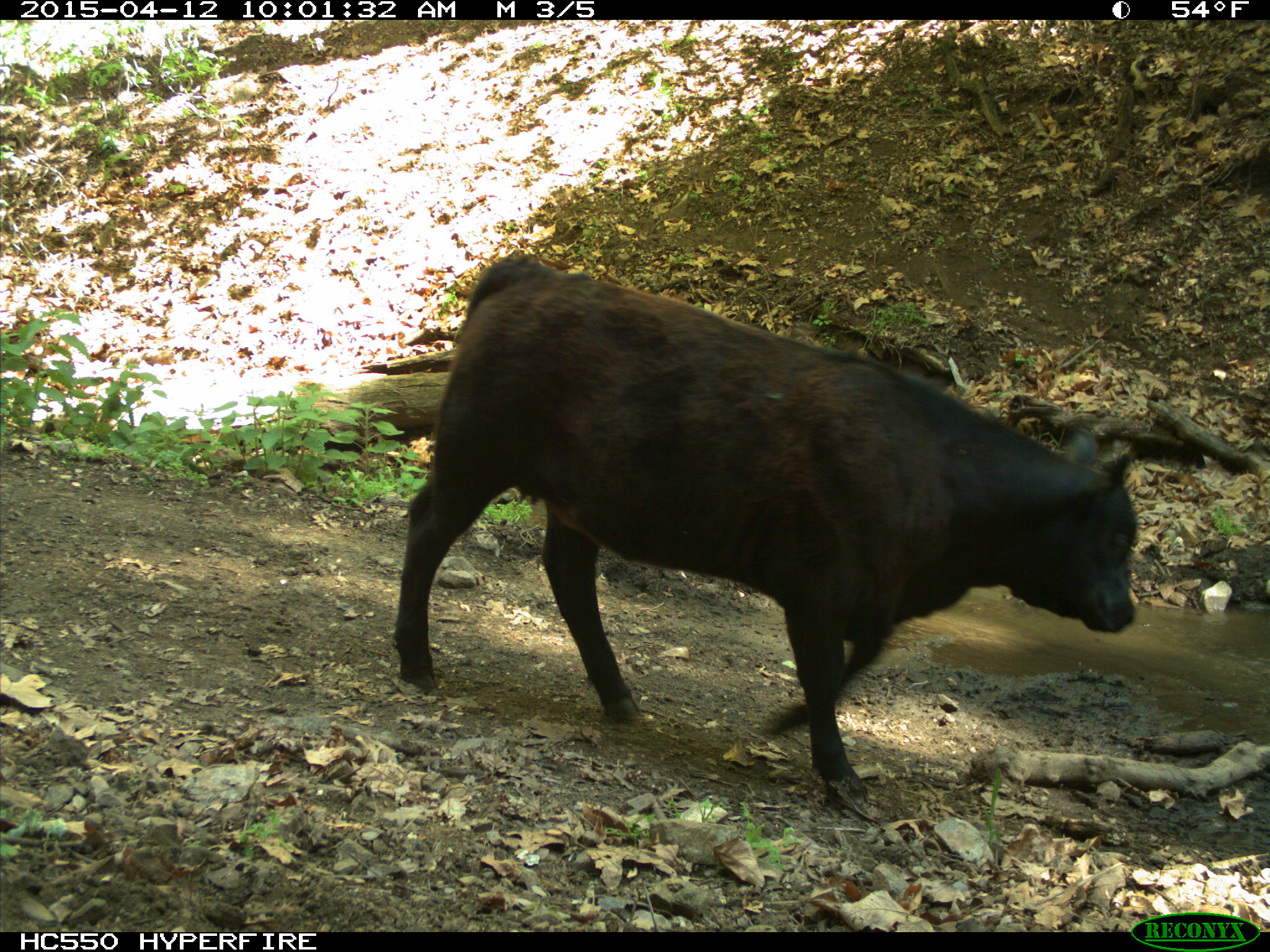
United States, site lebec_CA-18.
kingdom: Animalia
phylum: Chordata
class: Mammalia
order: Artiodactyla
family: Bovidae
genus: Bos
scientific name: Bos taurus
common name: domestic cow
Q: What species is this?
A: Bos taurus (domestic cow).